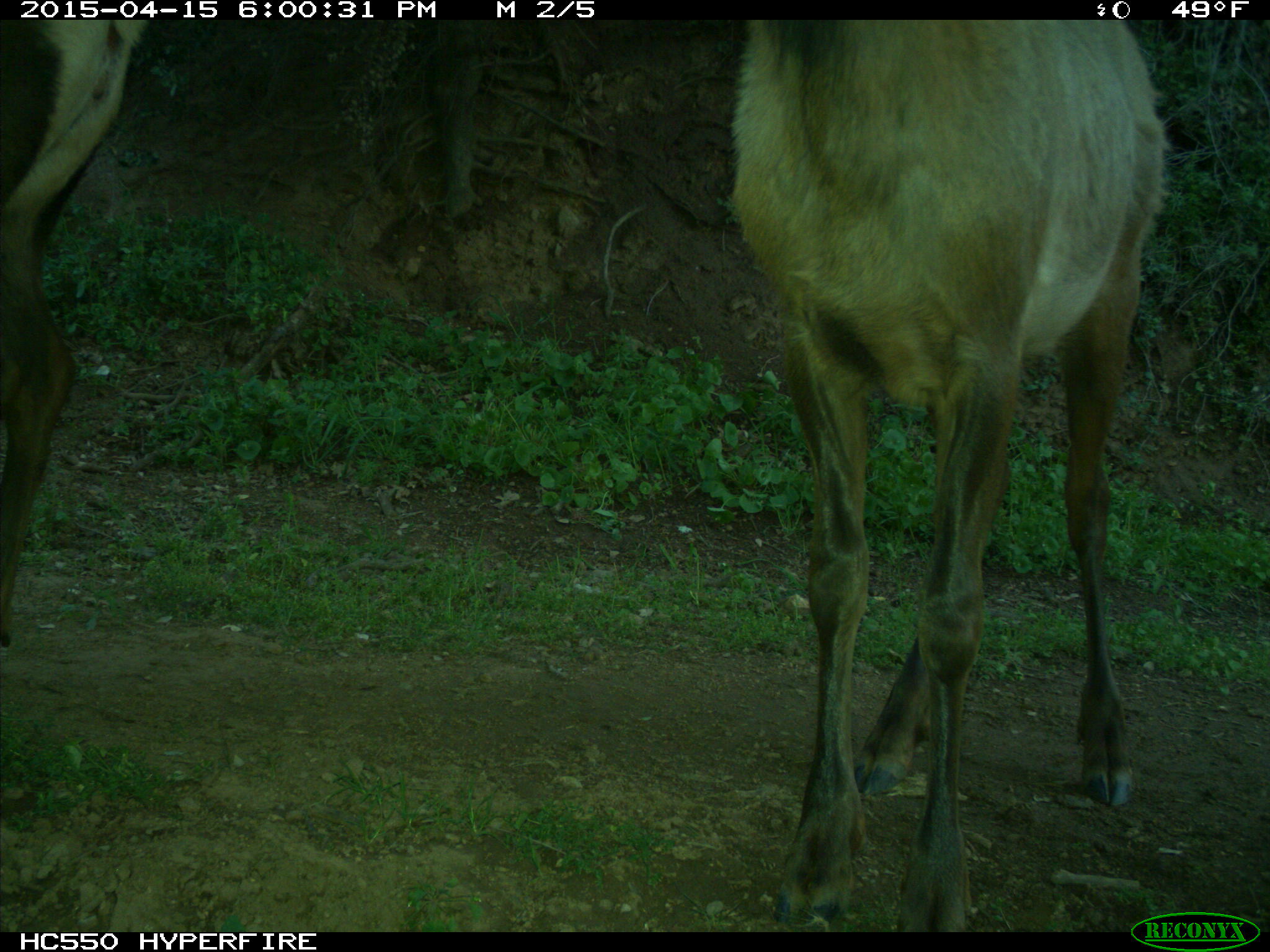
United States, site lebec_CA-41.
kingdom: Animalia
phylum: Chordata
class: Mammalia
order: Artiodactyla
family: Cervidae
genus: Cervus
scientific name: Cervus canadensis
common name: elk